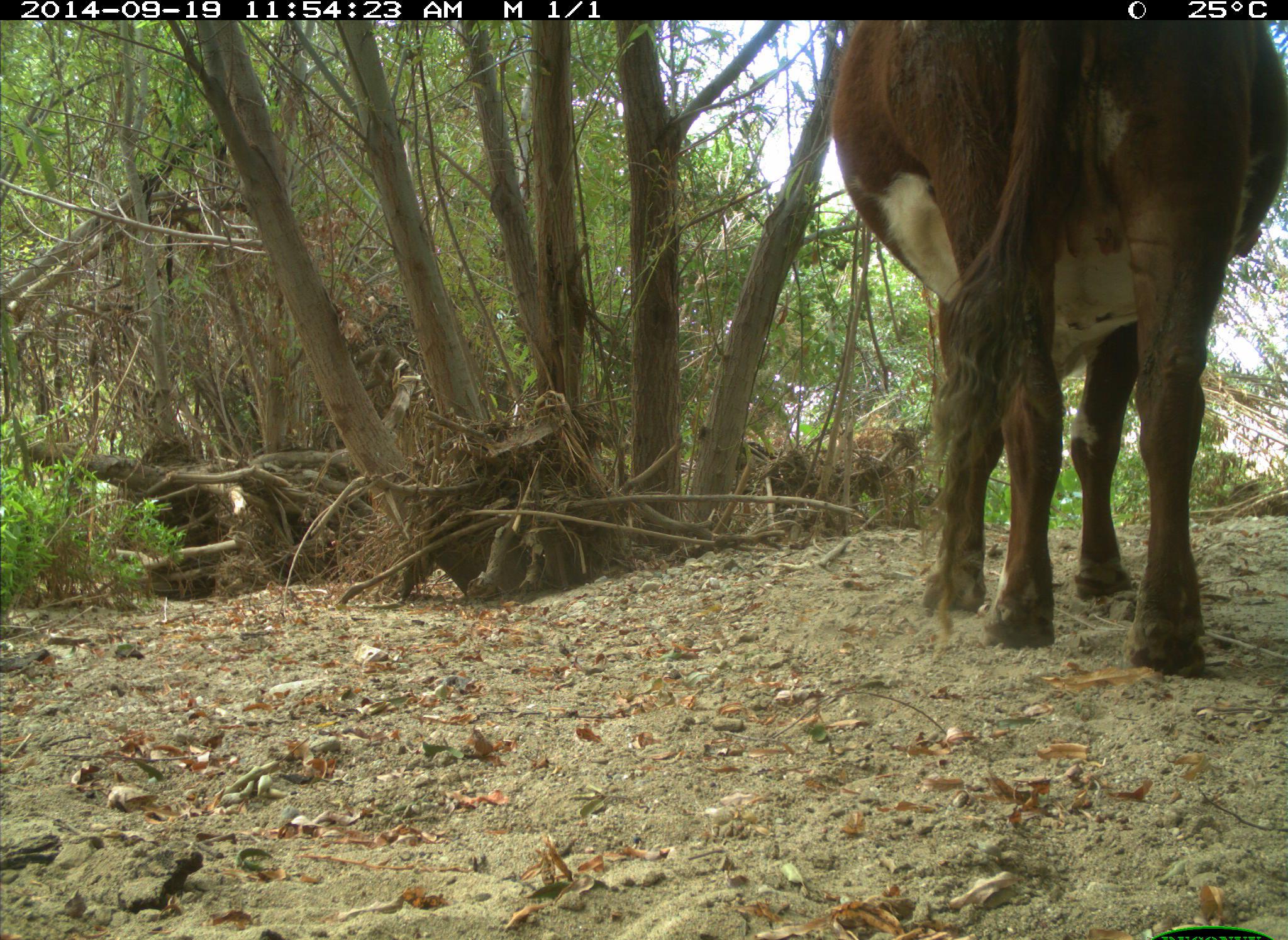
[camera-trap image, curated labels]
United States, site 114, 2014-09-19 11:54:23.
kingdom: Animalia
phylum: Chordata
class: Mammalia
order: Artiodactyla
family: Bovidae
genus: Bos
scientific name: Bos taurus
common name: cow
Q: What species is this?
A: Cow (Bos taurus).